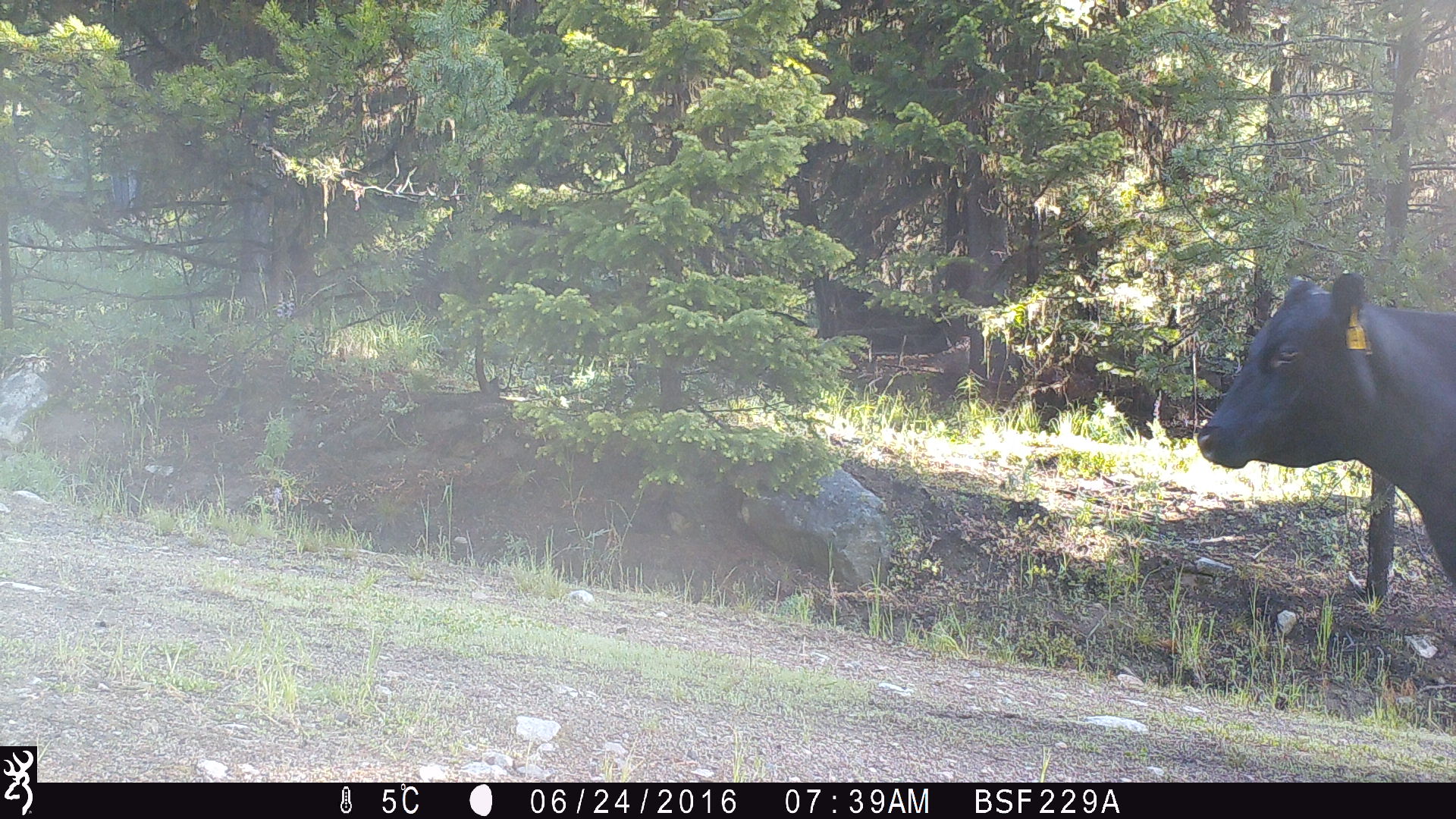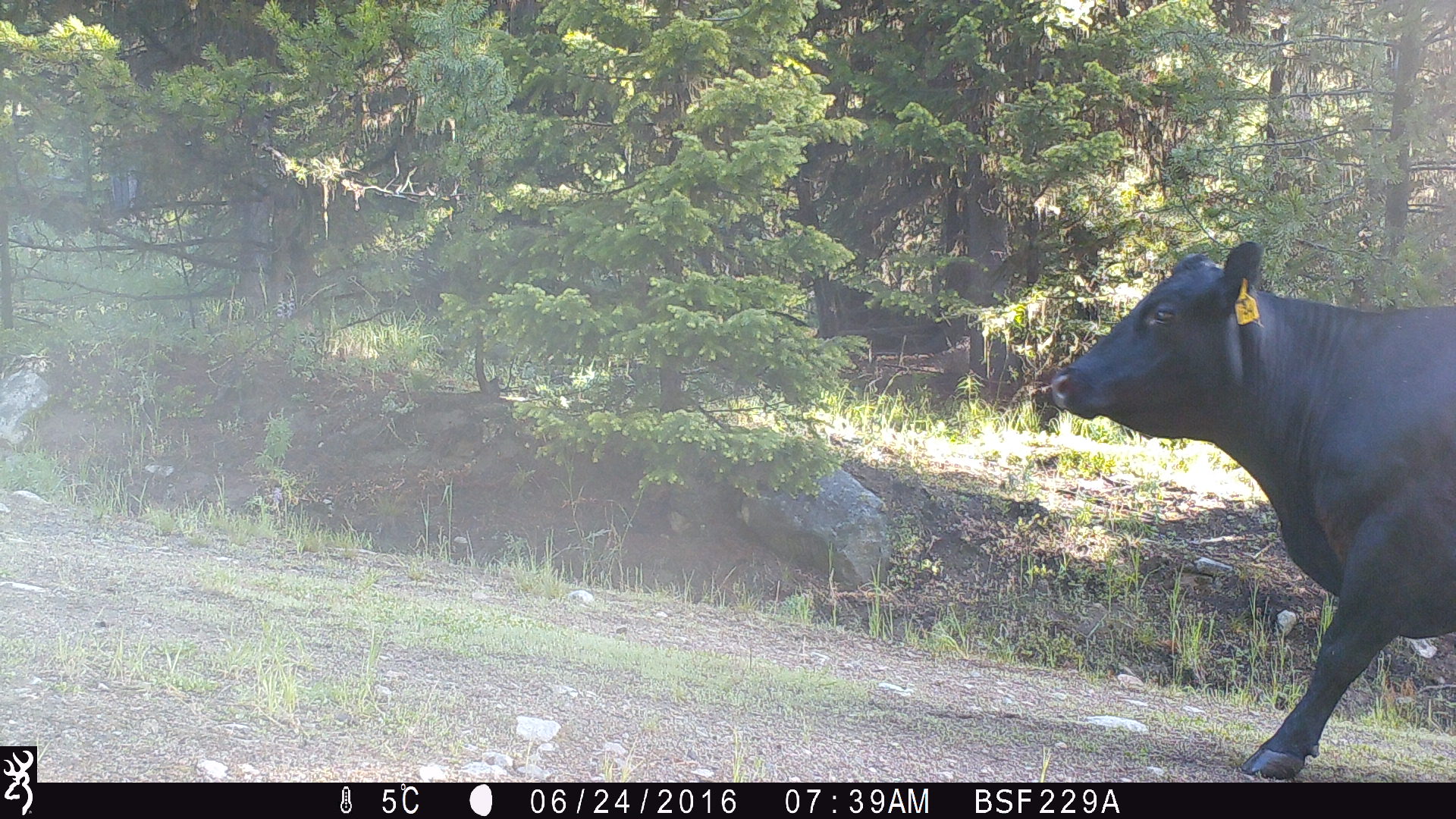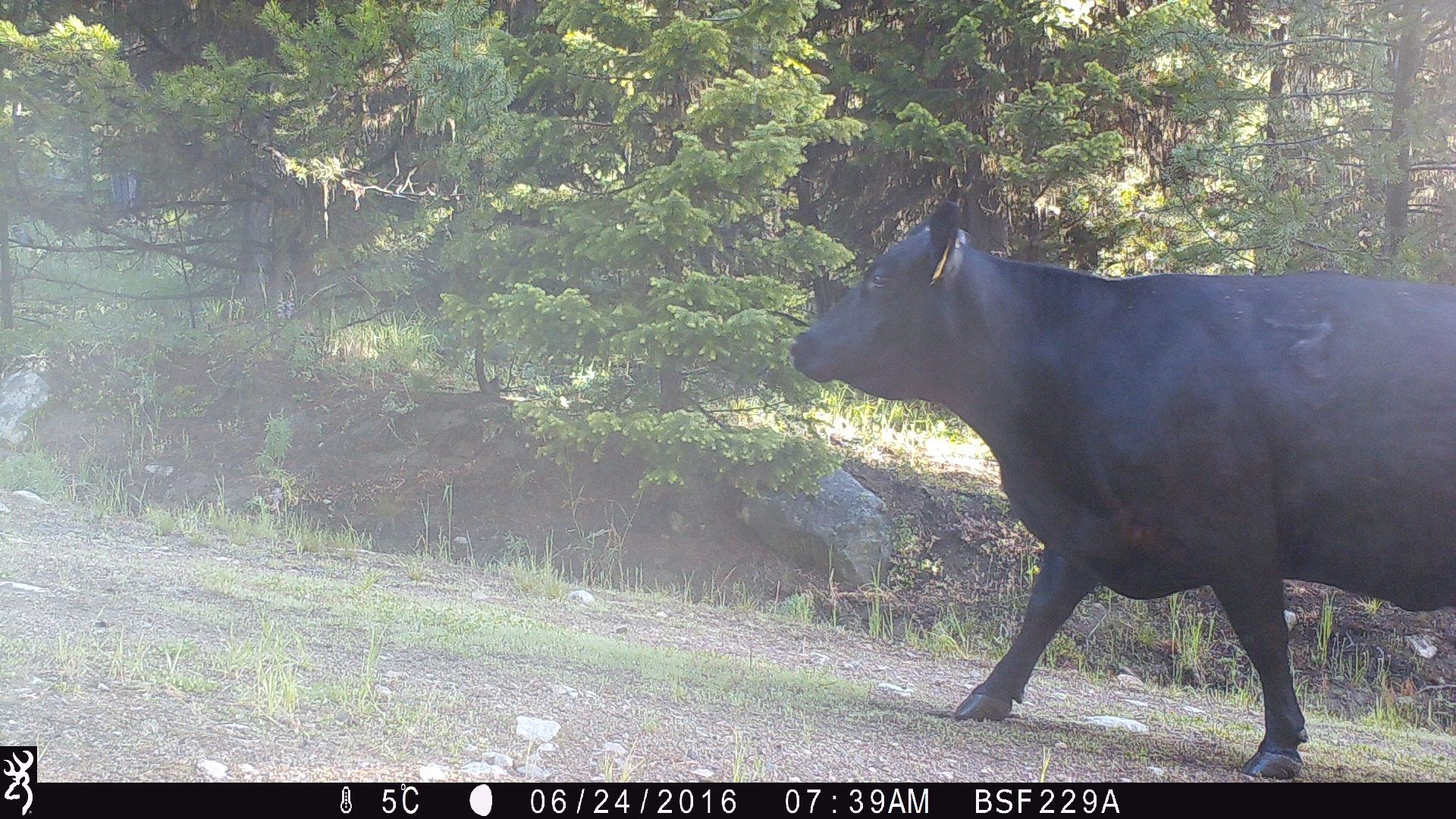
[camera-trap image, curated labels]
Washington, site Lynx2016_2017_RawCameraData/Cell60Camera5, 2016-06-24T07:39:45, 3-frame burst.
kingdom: Animalia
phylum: Chordata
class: Mammalia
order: Artiodactyla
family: Bovidae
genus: Bos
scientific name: Bos taurus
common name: domestic cattle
Domestic cattle (Bos taurus). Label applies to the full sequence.